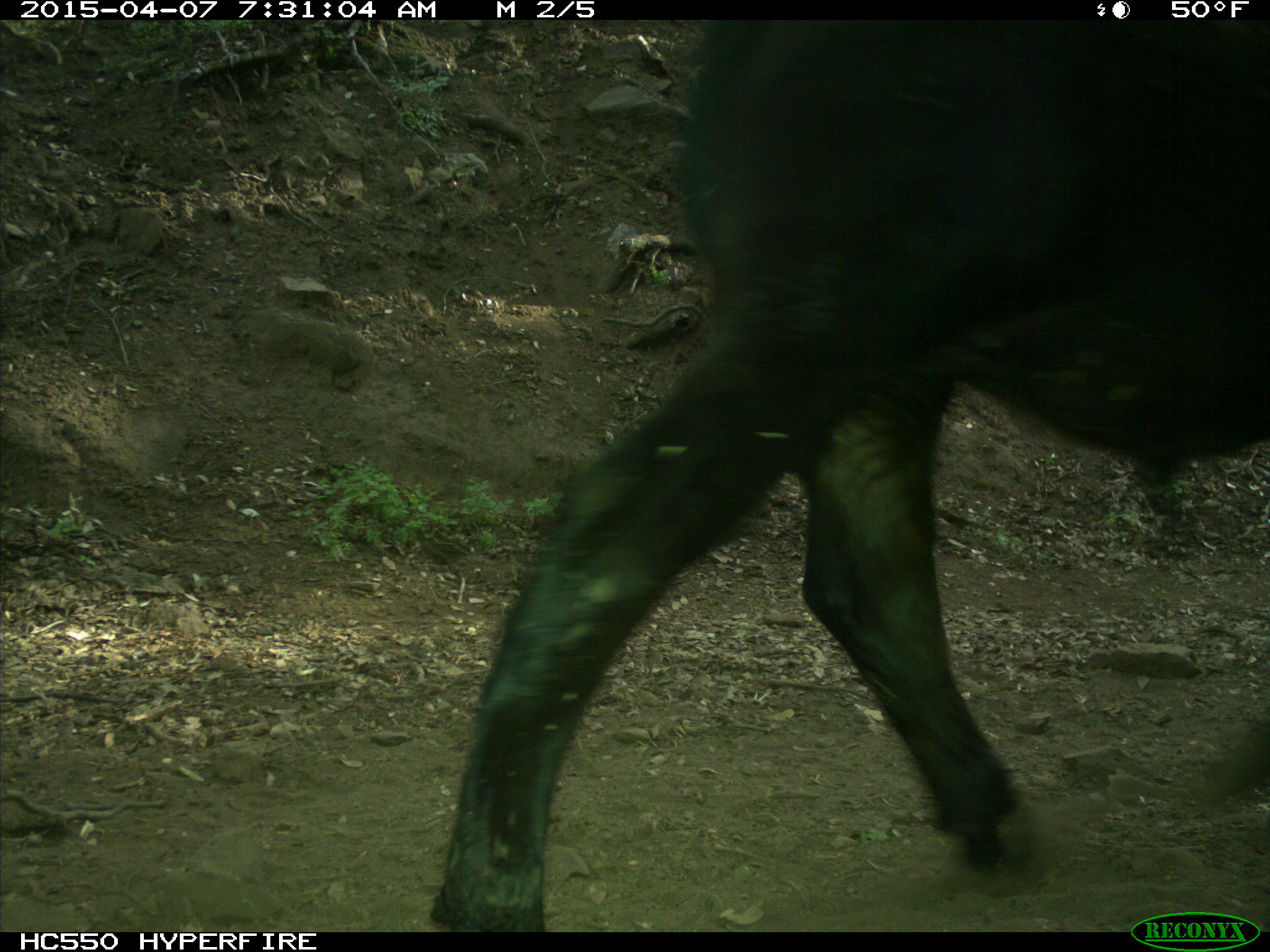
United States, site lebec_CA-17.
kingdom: Animalia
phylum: Chordata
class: Mammalia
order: Artiodactyla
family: Bovidae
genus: Bos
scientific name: Bos taurus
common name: domestic cow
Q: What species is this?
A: Bos taurus (domestic cow).